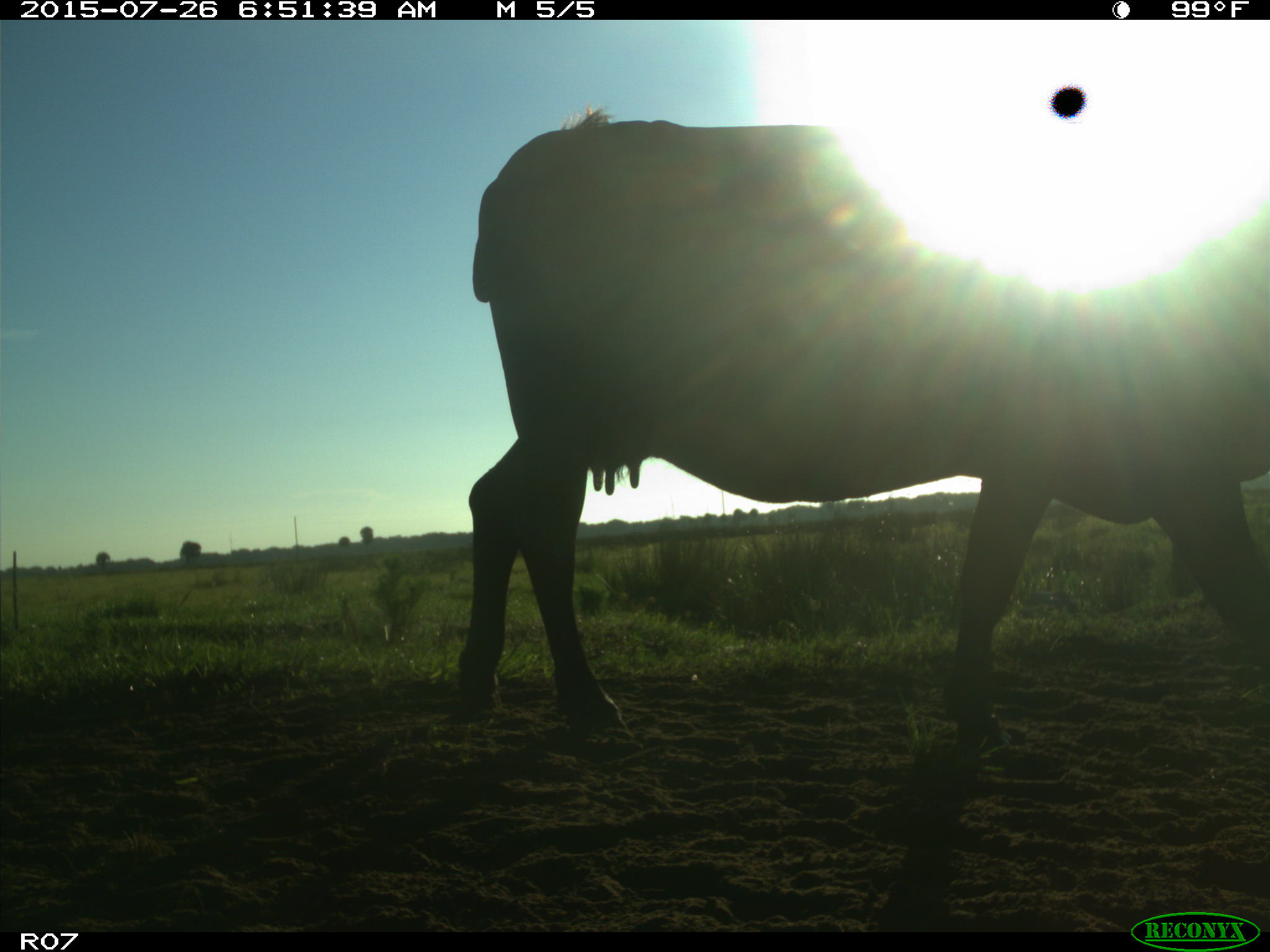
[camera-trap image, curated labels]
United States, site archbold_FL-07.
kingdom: Animalia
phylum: Chordata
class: Mammalia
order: Artiodactyla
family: Bovidae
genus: Bos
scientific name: Bos taurus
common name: domestic cow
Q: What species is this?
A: Bos taurus (domestic cow).